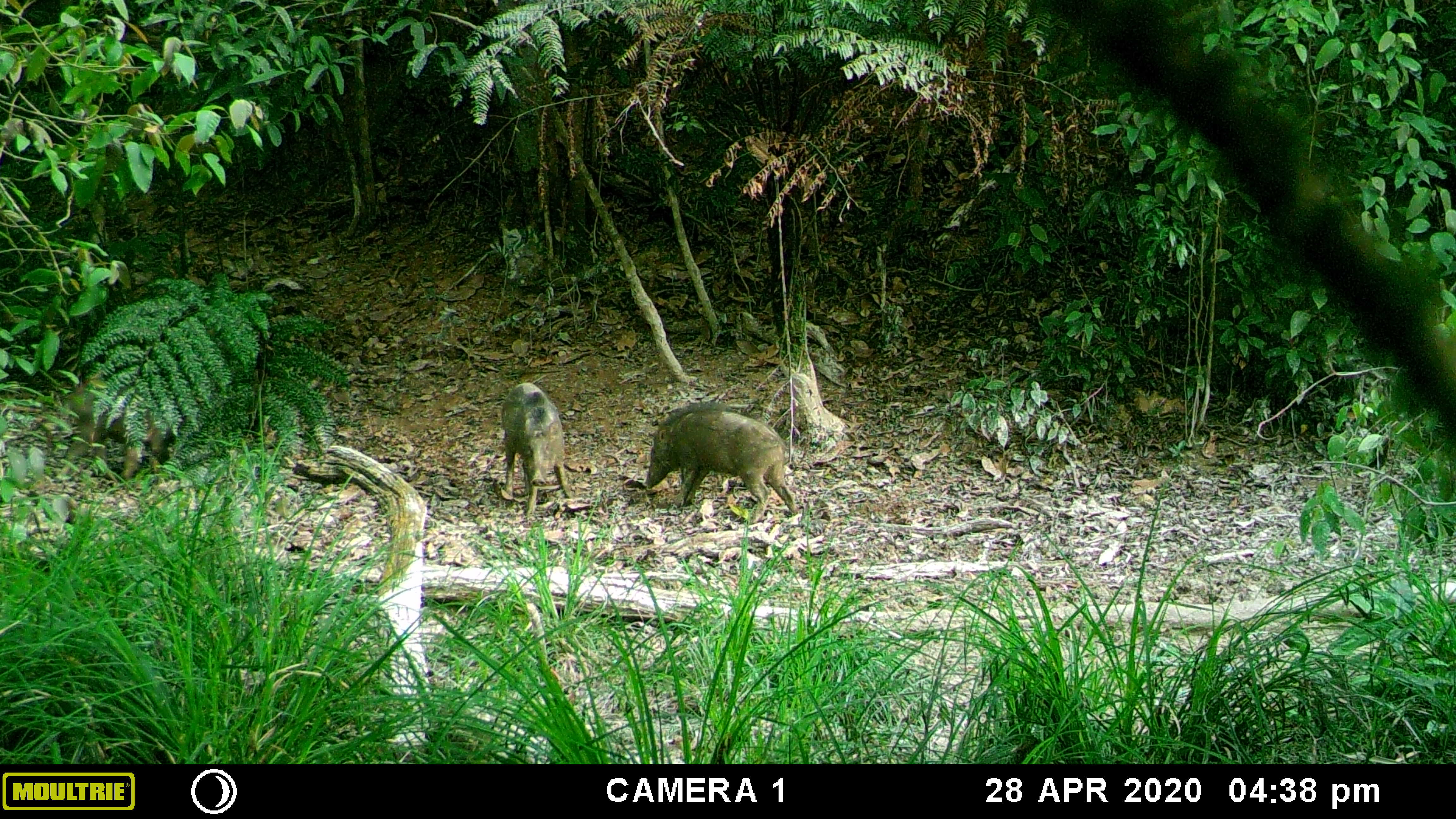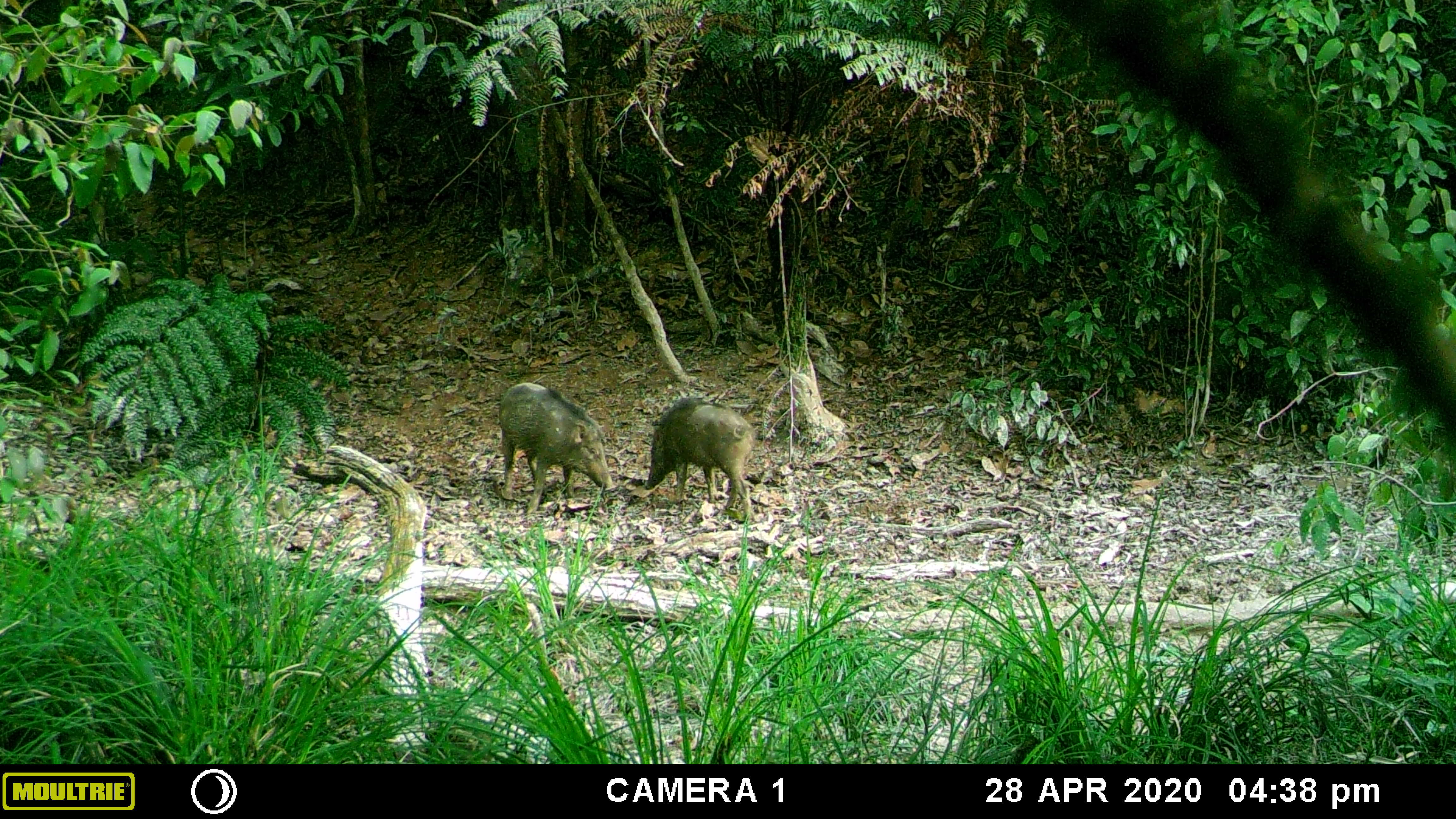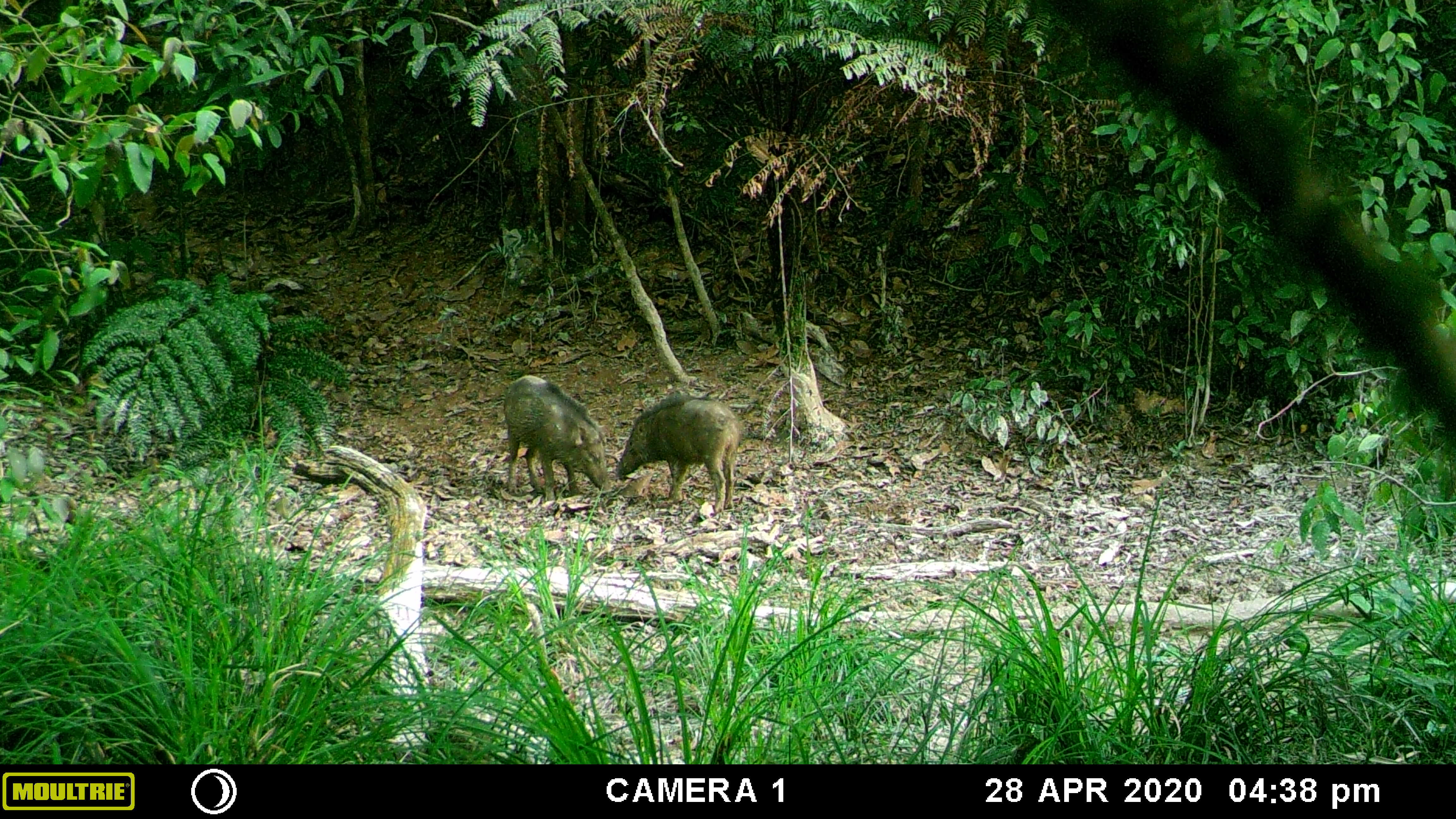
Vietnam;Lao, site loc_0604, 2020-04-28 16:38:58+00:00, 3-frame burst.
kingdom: Animalia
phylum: Chordata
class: Mammalia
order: Artiodactyla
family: Suidae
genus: Sus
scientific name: Sus scrofa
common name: eurasian wild pig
Eurasian wild pig (Sus scrofa). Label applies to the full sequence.